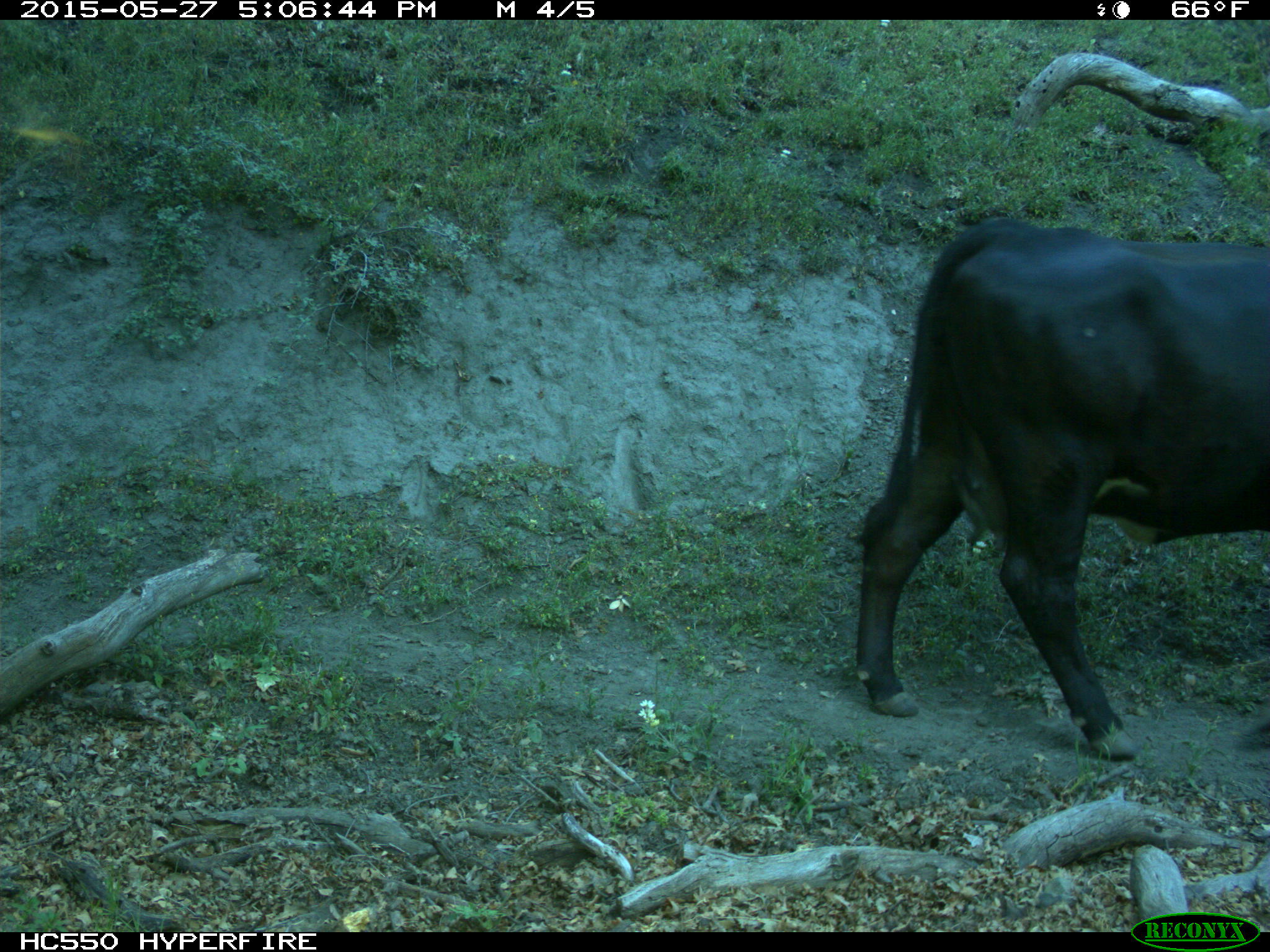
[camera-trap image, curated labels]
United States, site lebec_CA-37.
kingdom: Animalia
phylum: Chordata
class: Mammalia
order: Artiodactyla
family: Bovidae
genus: Bos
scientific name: Bos taurus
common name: domestic cow